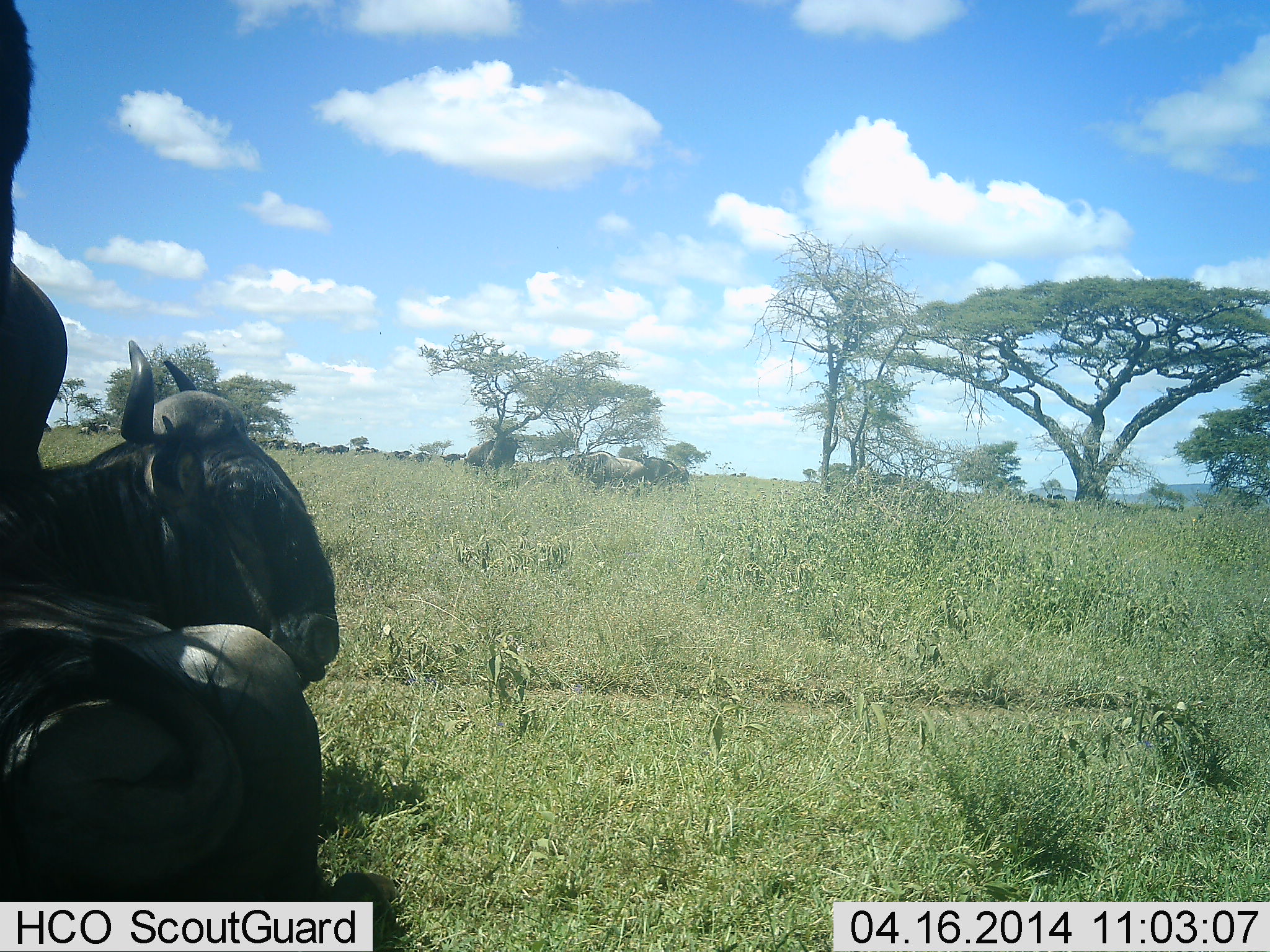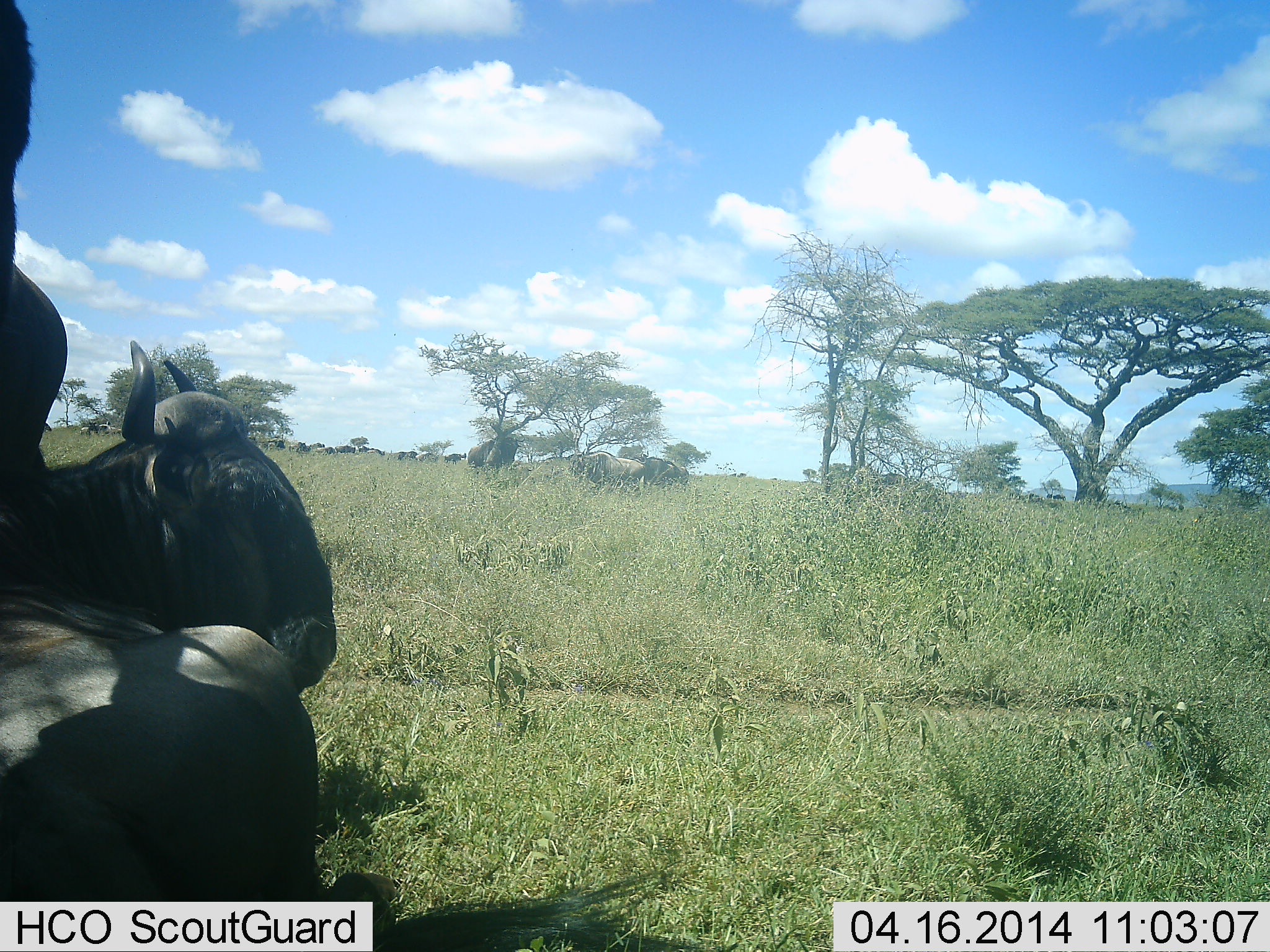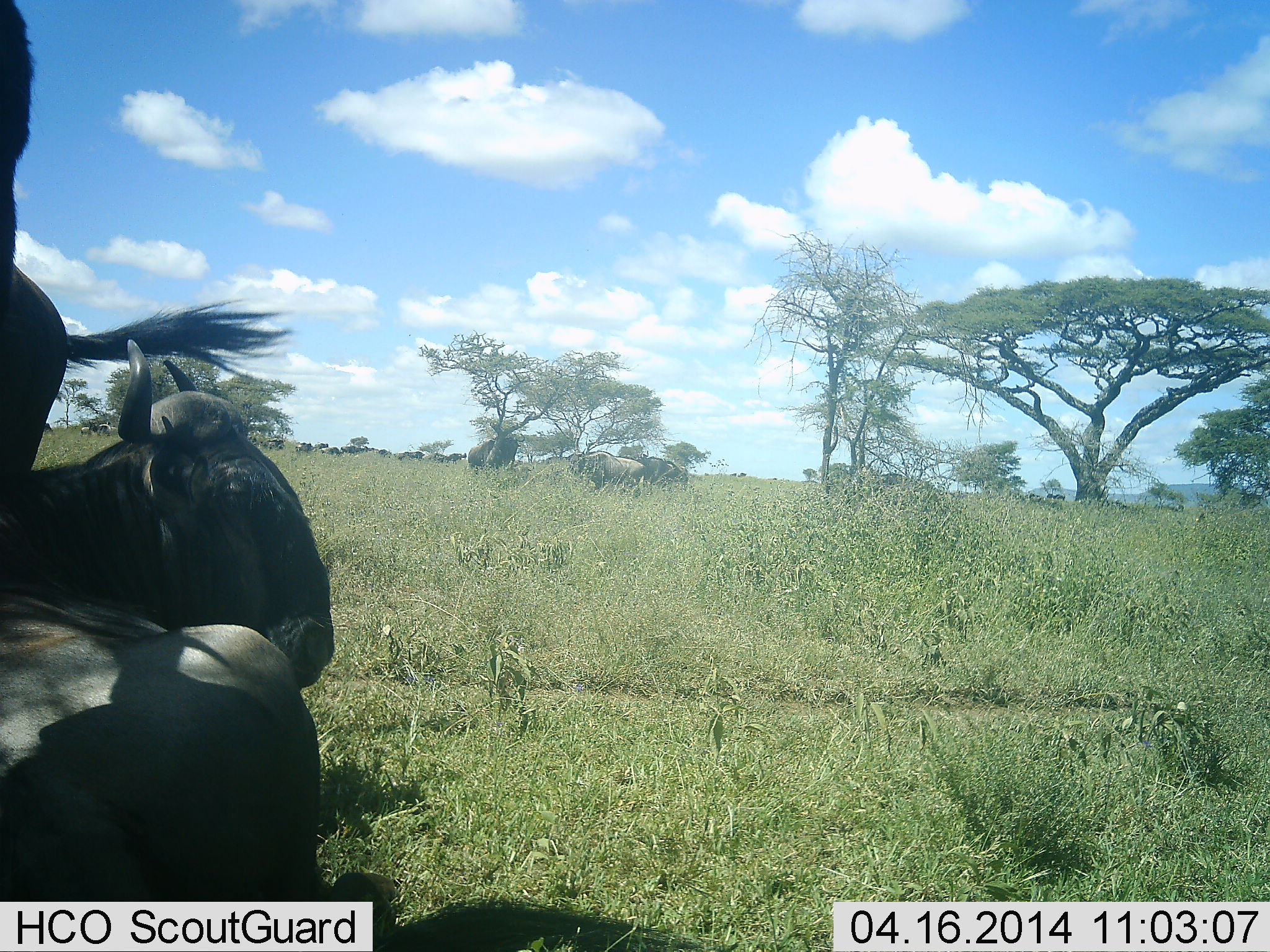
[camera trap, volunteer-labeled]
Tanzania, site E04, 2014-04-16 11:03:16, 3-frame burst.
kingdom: Animalia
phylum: Chordata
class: Mammalia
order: Artiodactyla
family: Bovidae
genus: Connochaetes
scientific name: Connochaetes taurinus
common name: blue wildebeest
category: wildebeest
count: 2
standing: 60%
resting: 100%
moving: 30%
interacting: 0%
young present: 0%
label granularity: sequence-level